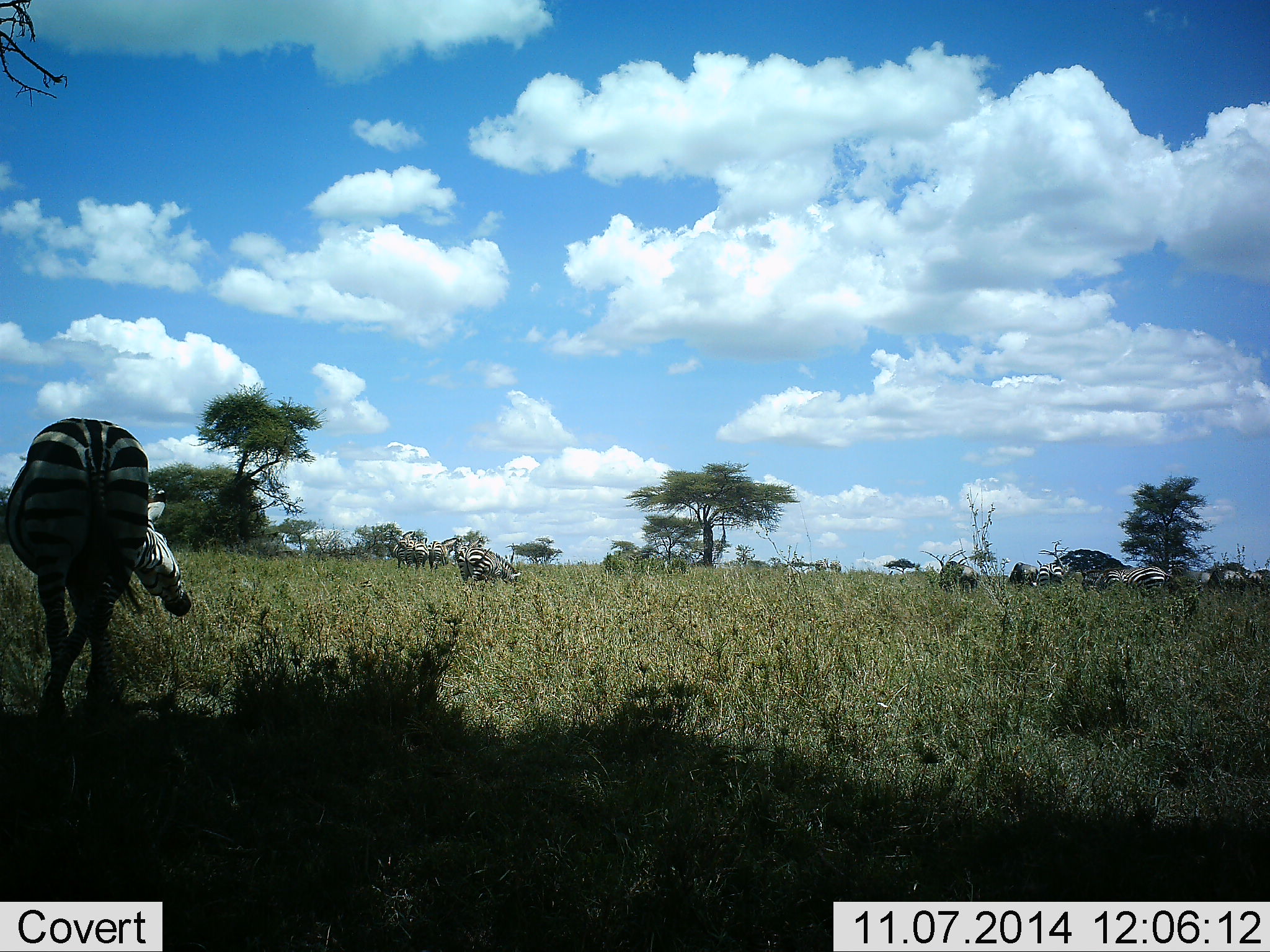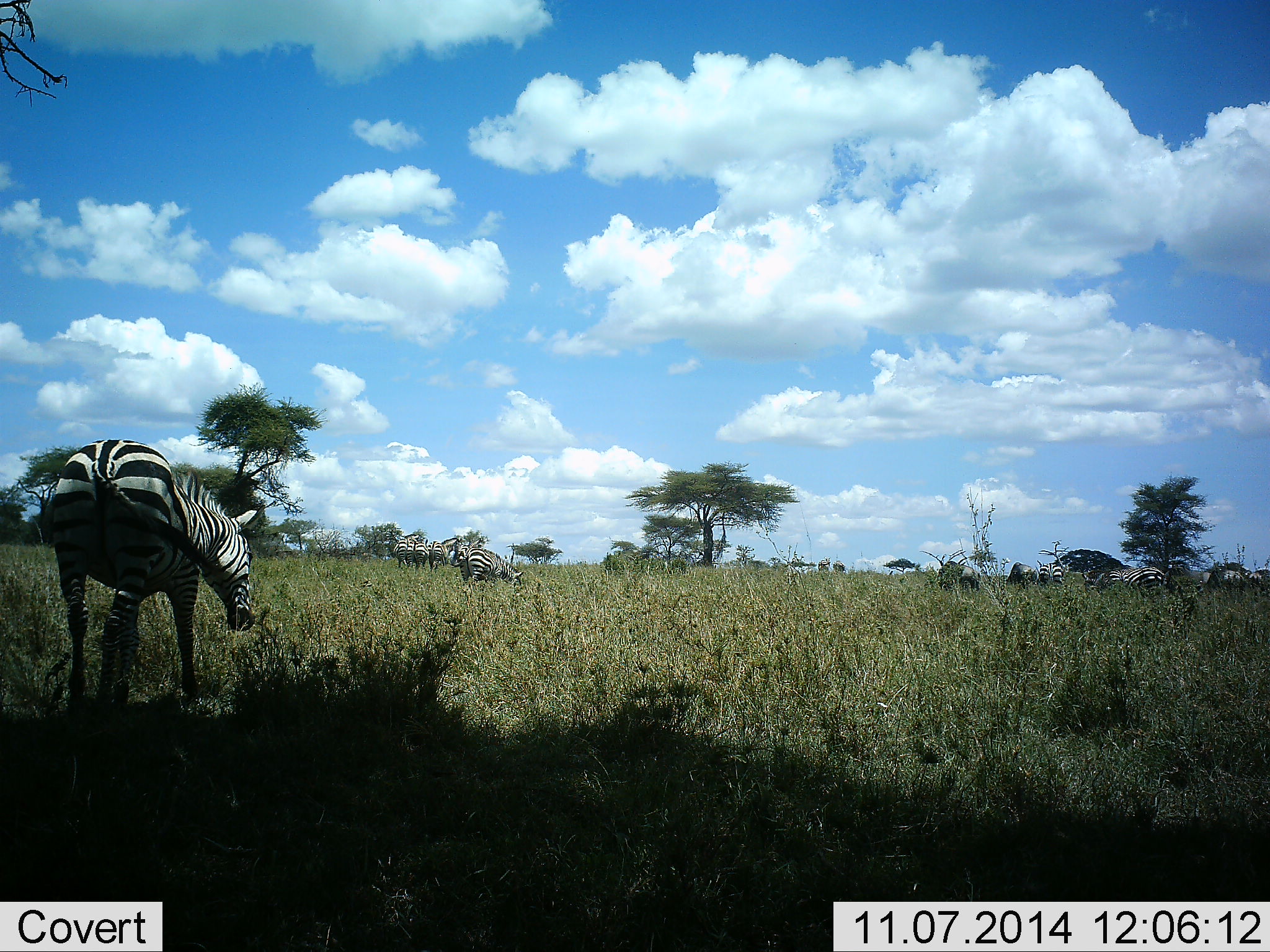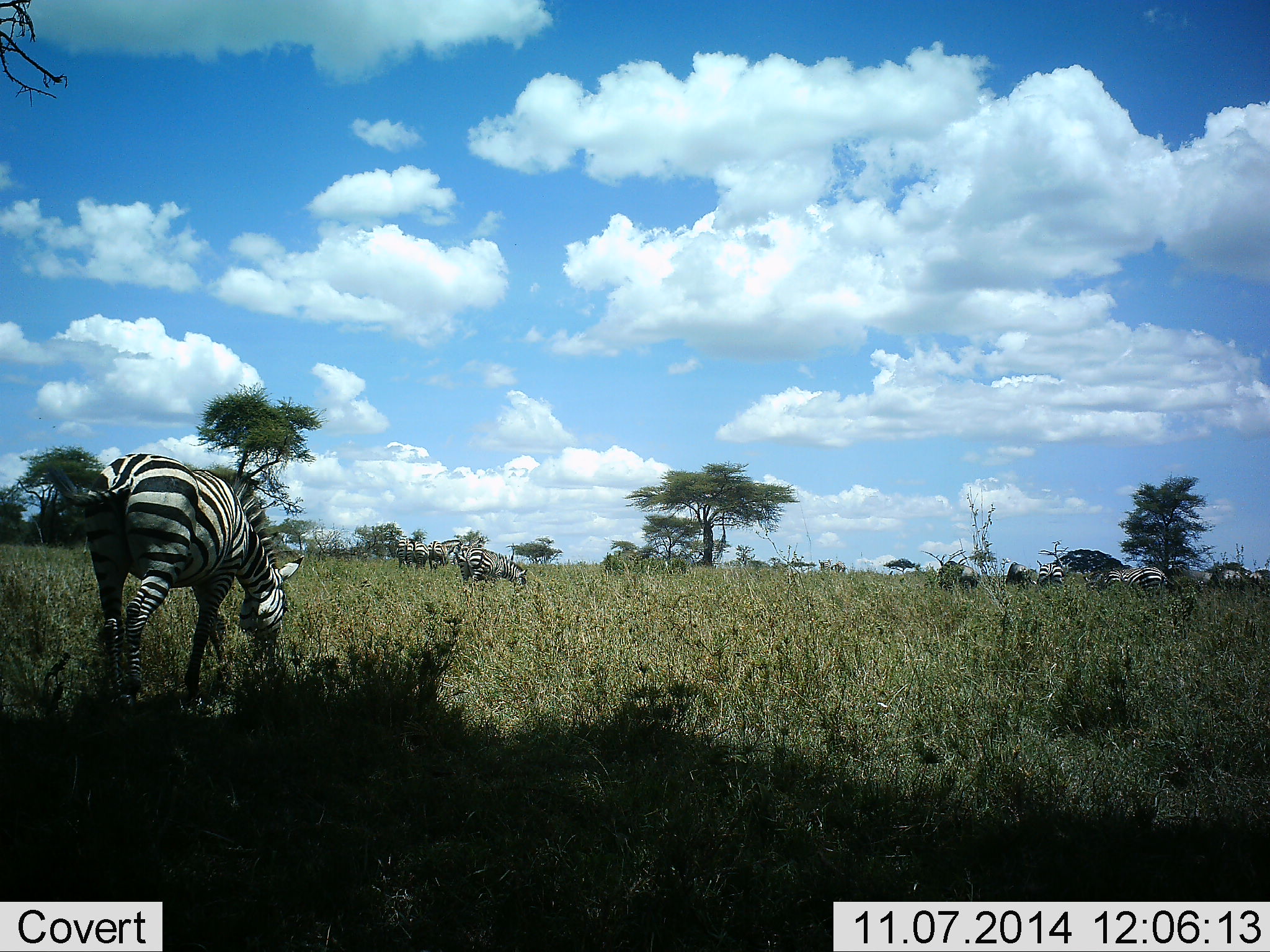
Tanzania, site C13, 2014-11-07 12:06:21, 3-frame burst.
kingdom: Animalia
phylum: Chordata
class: Mammalia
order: Perissodactyla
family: Equidae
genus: Equus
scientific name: Equus quagga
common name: plains zebra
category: zebra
Zebra (plains zebra) (Equus quagga), count 11-50. Behavior (volunteer vote fractions): standing 10%, resting 0%, moving 20%, interacting 10%. Young present (vote fraction): 0%. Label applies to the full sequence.